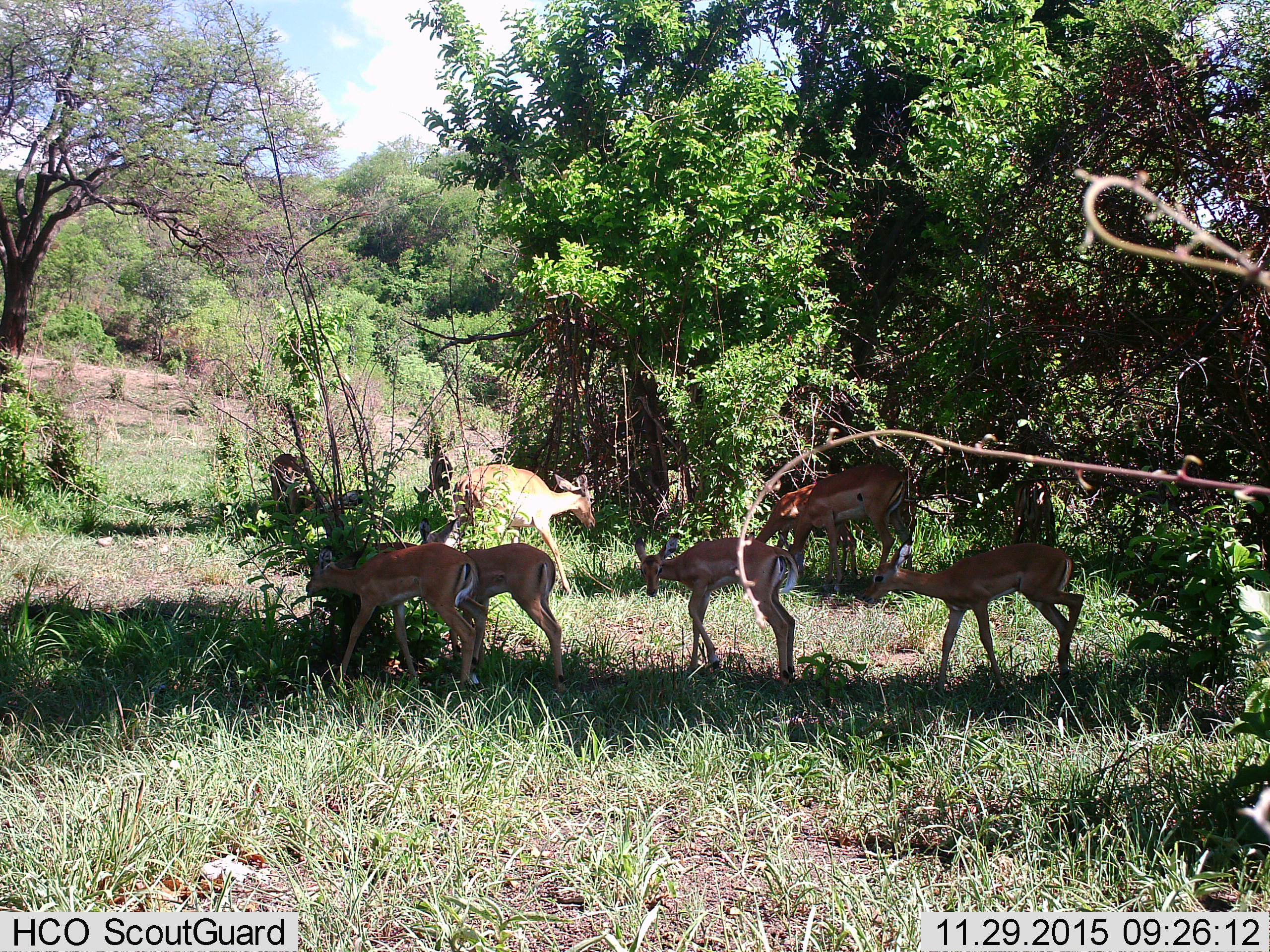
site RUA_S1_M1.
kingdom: Animalia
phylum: Chordata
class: Mammalia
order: Artiodactyla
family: Bovidae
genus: Aepyceros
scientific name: Aepyceros melampus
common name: impala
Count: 8.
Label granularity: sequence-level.